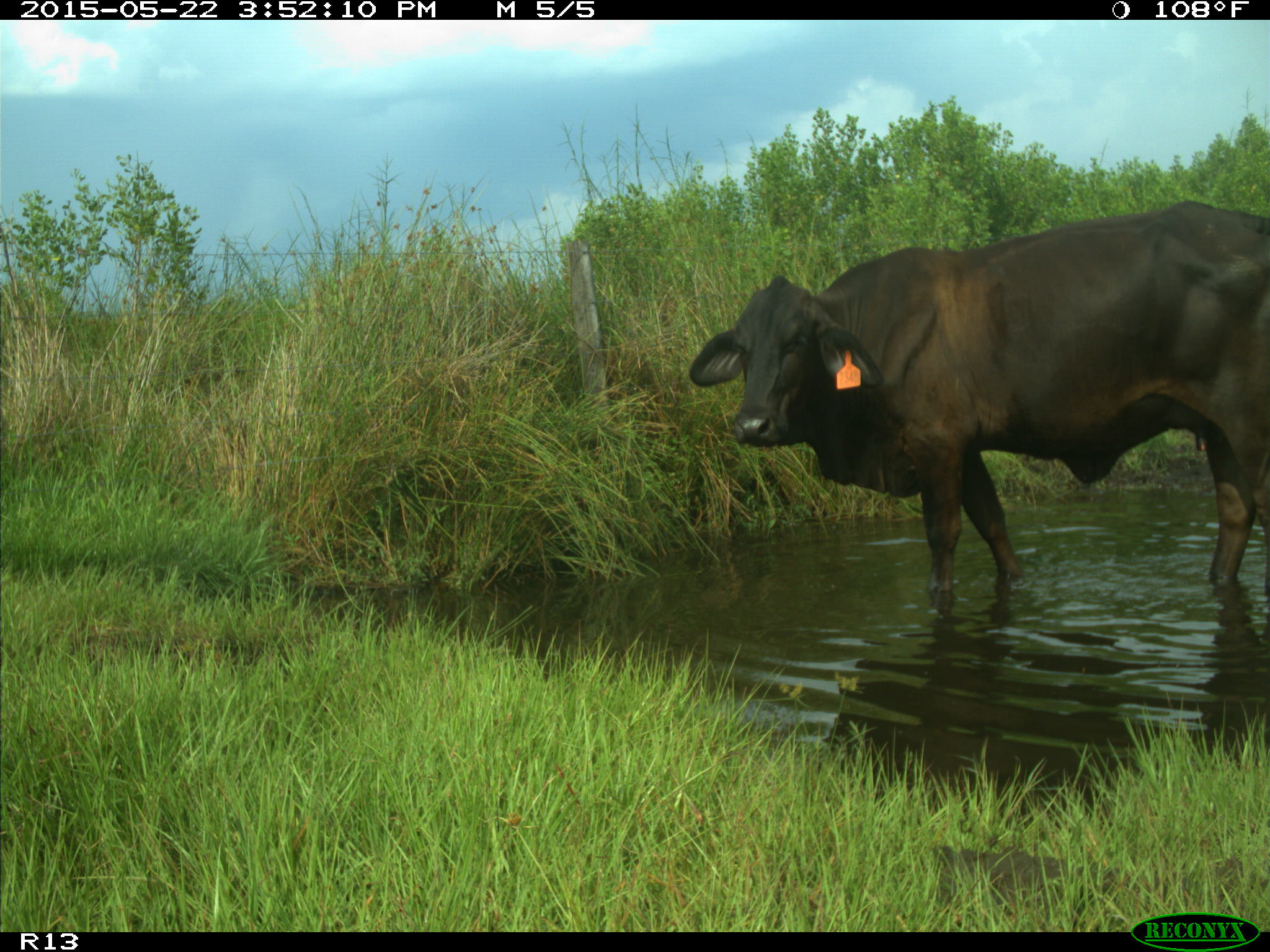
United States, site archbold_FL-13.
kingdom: Animalia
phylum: Chordata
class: Mammalia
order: Artiodactyla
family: Bovidae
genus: Bos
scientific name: Bos taurus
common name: domestic cow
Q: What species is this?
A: Bos taurus (domestic cow).